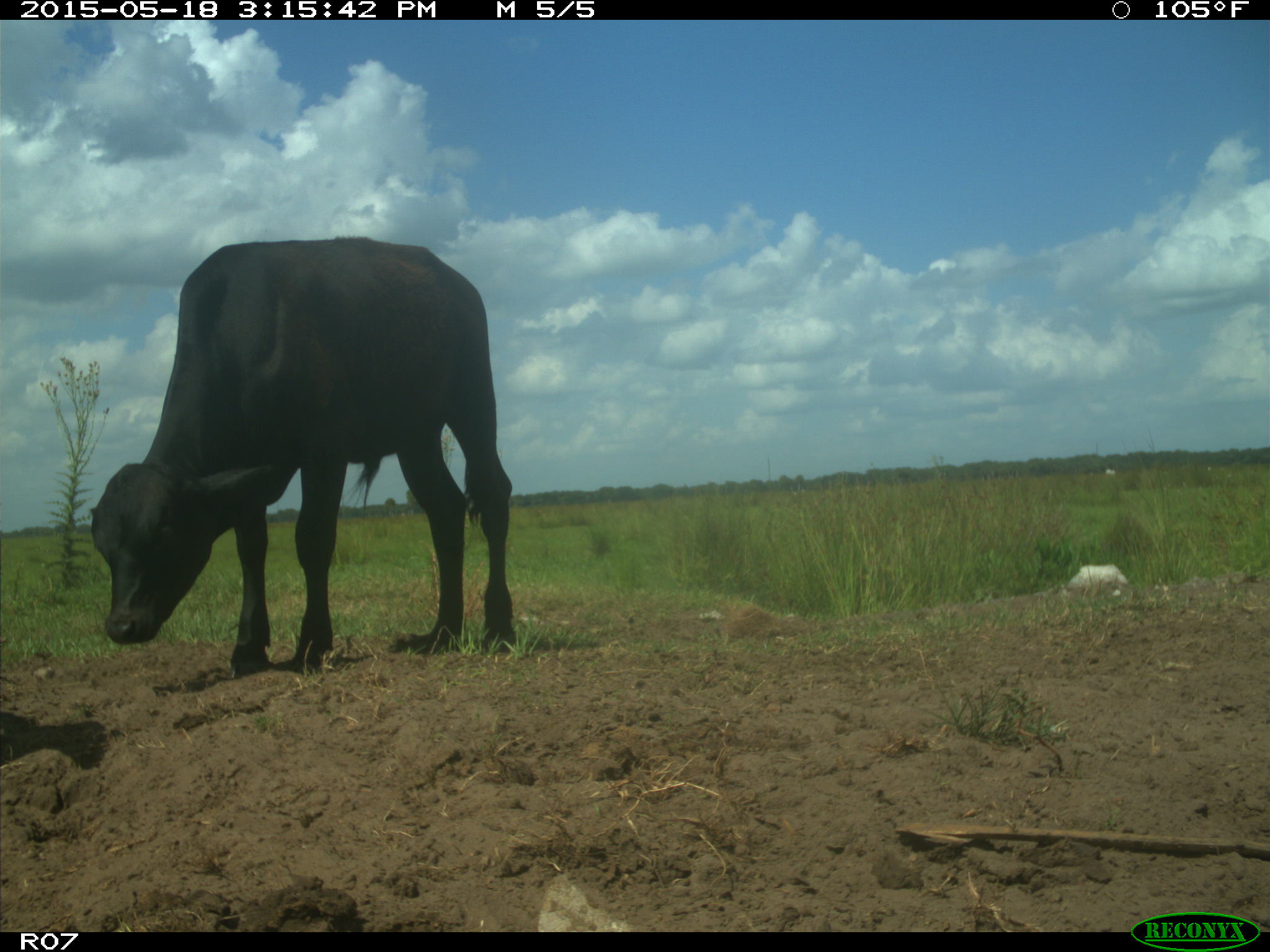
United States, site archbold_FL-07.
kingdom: Animalia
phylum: Chordata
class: Mammalia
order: Artiodactyla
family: Bovidae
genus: Bos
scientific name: Bos taurus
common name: domestic cow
Bos taurus (domestic cow).